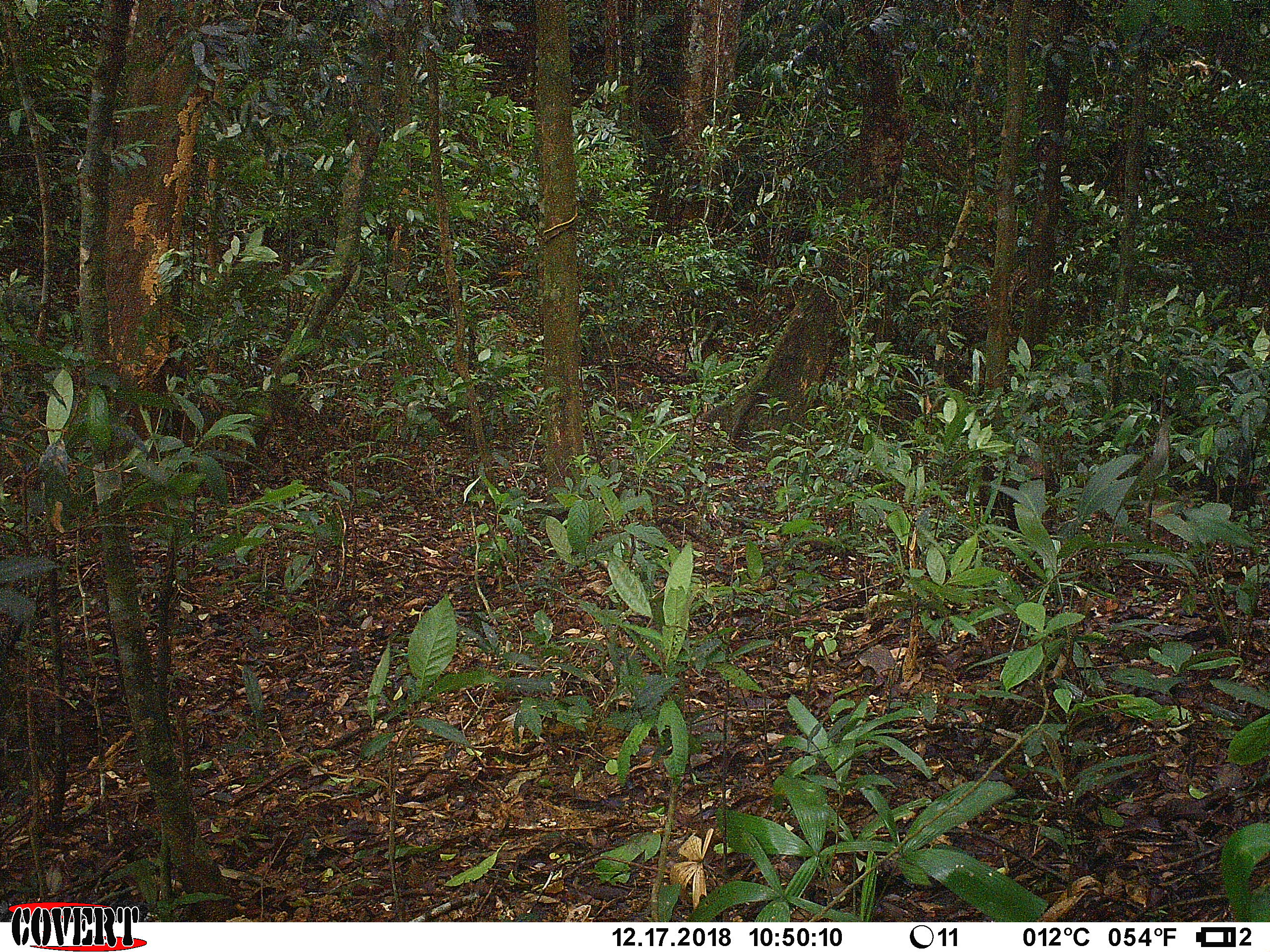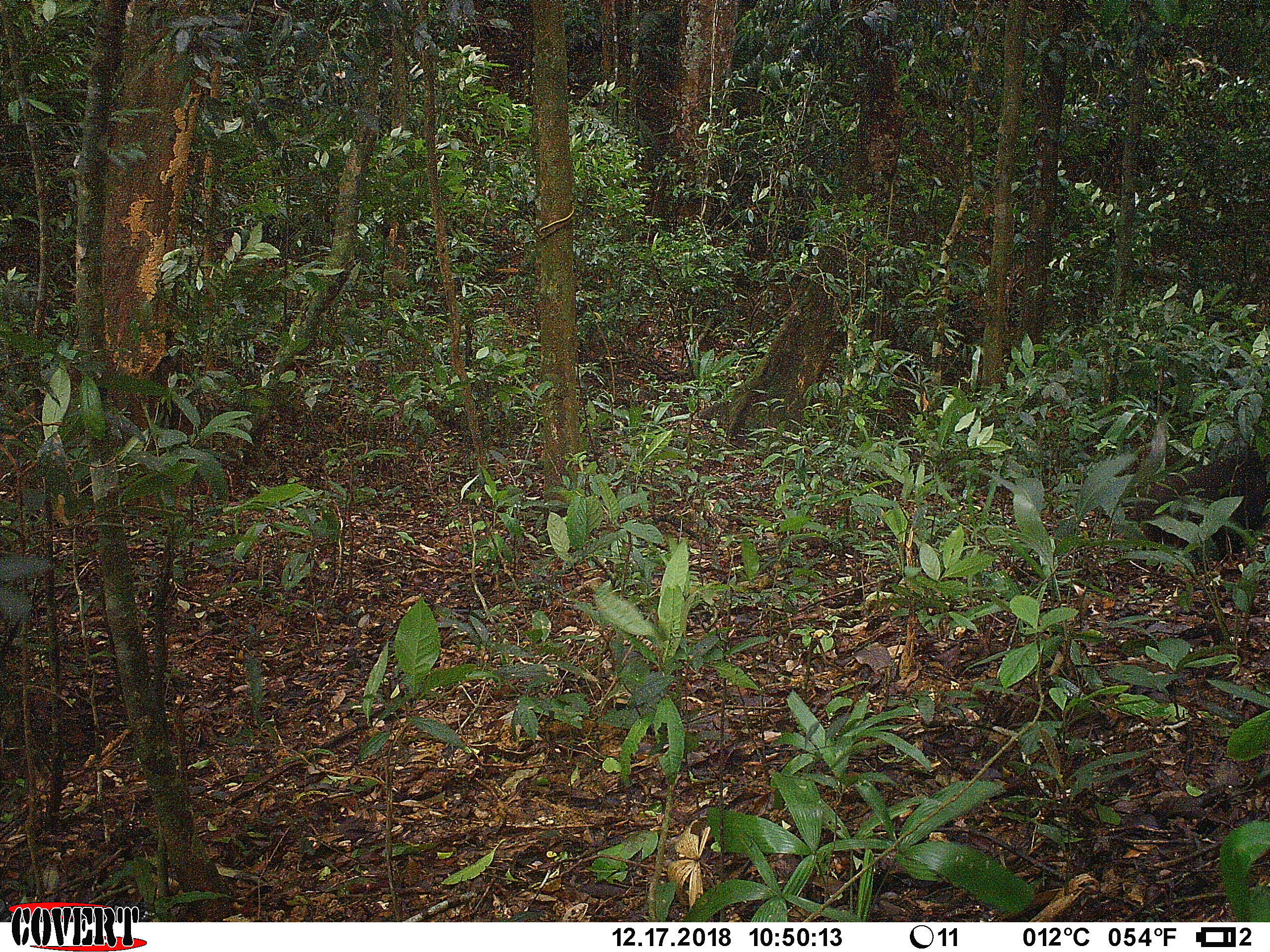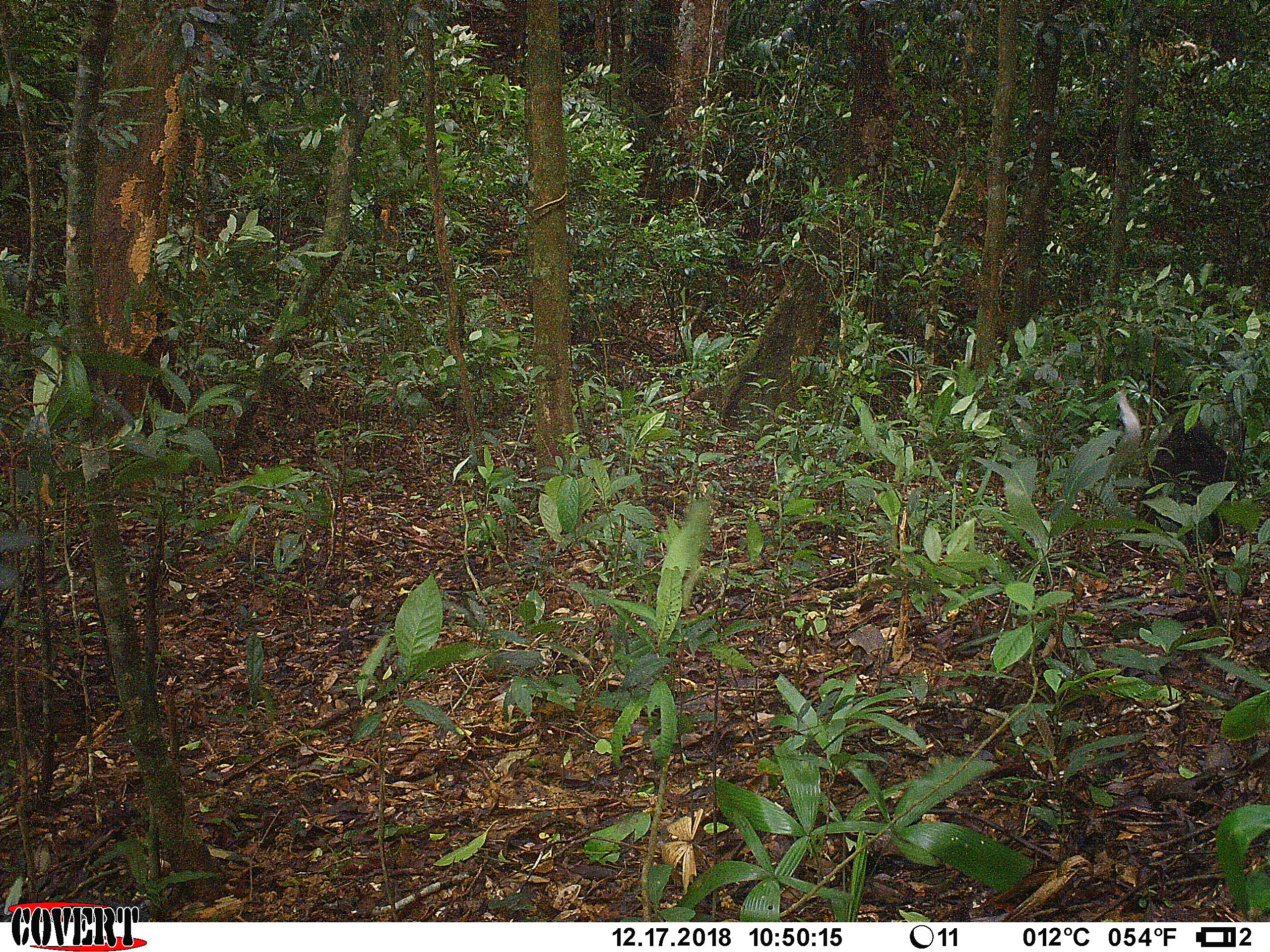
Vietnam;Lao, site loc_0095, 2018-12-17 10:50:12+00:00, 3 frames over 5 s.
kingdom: Animalia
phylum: Chordata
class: Mammalia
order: Primates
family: Cercopithecidae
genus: Macaca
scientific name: Macaca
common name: macaque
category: unidentified macaque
Unidentified macaque (macaque) (Macaca). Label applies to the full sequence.